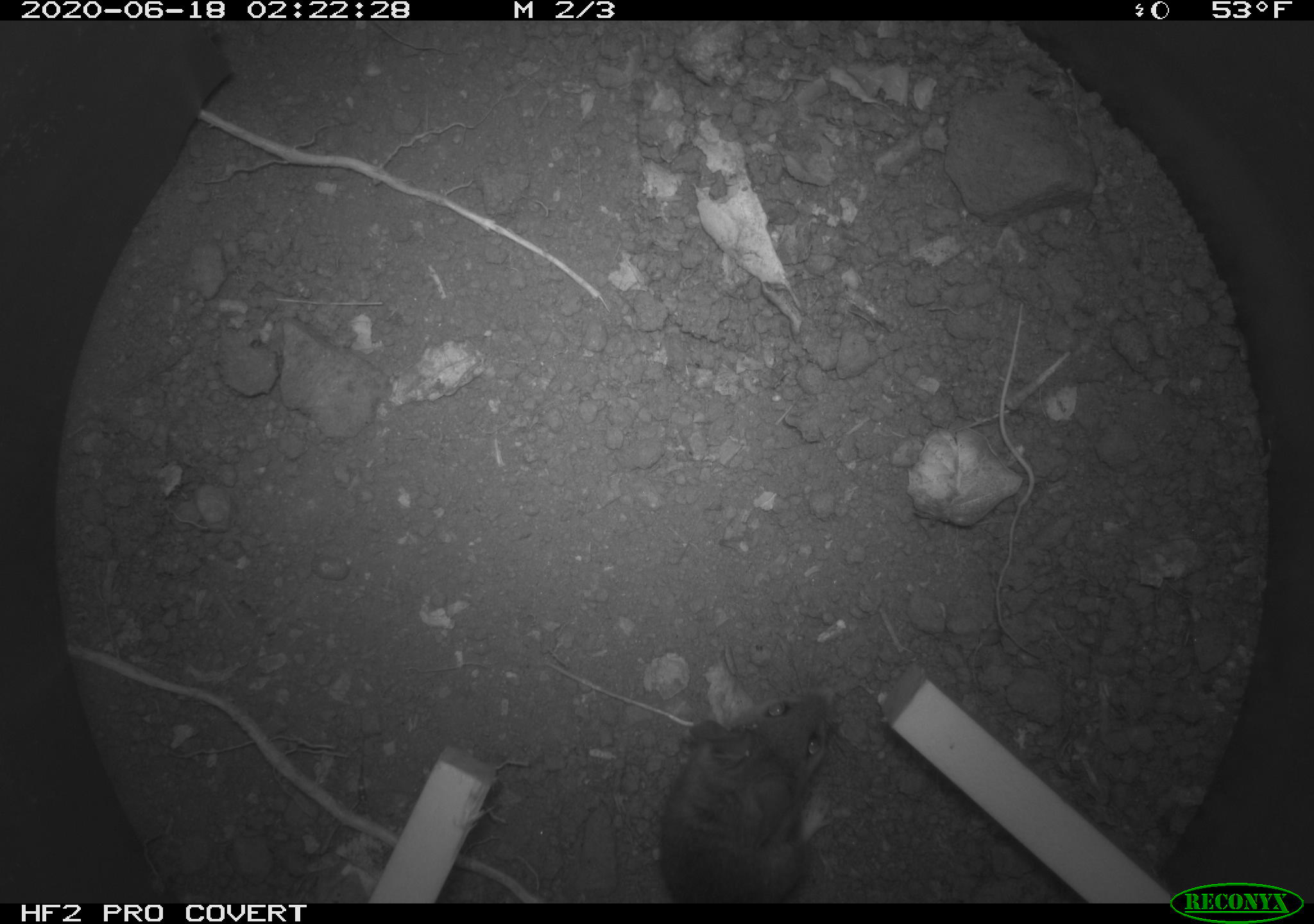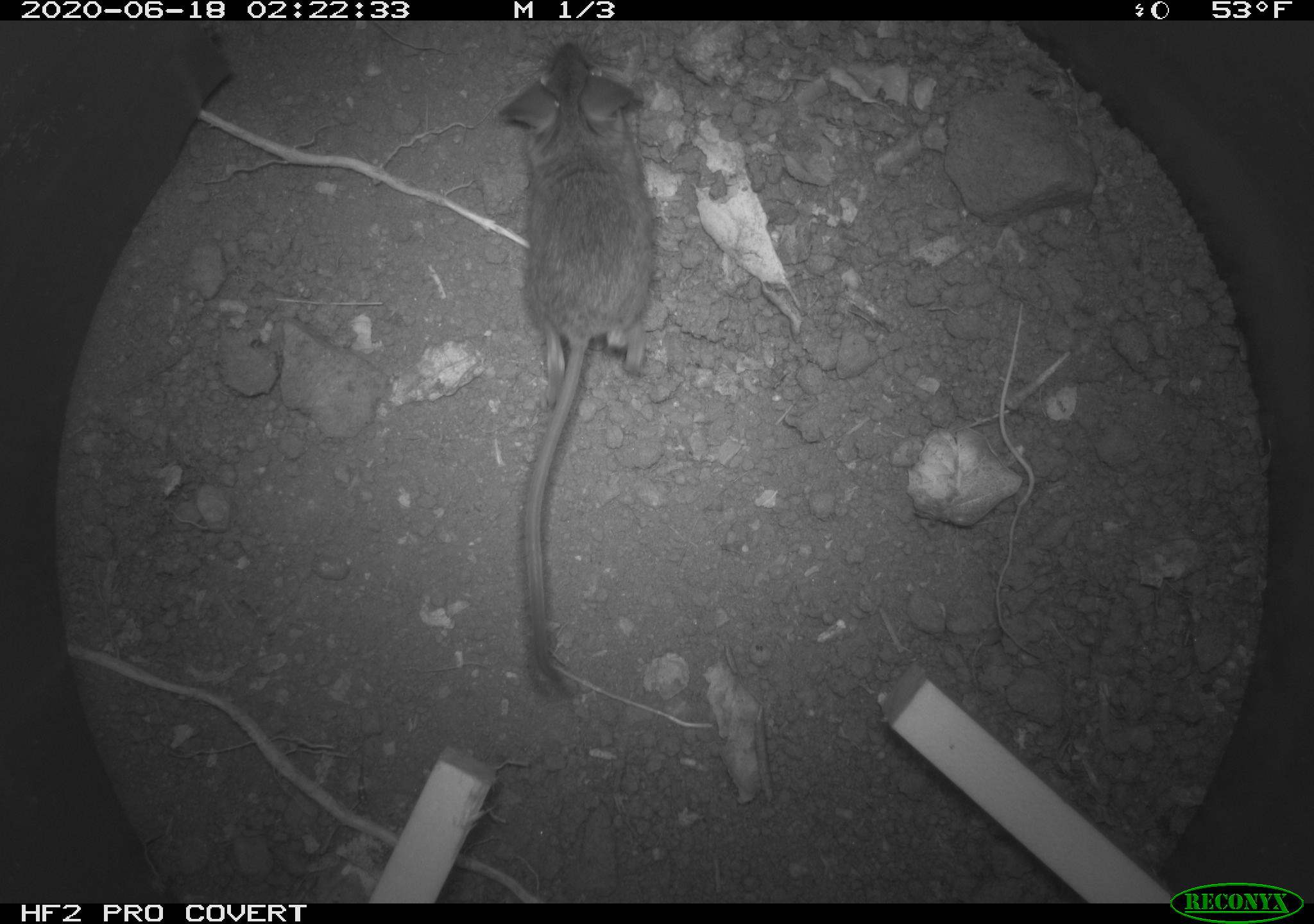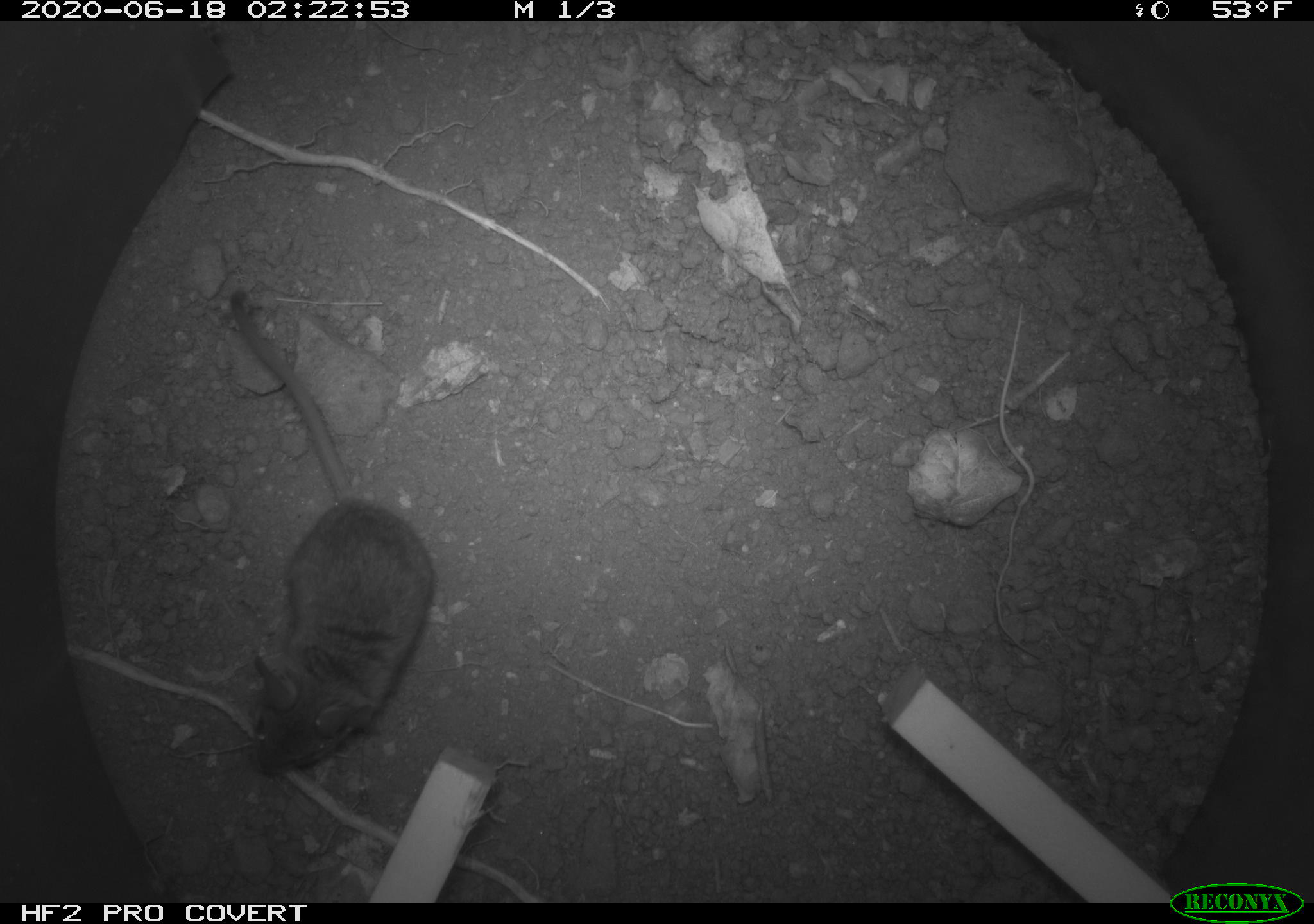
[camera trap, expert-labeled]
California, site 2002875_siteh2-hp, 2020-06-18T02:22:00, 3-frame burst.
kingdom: Animalia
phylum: Chordata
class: Mammalia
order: Rodentia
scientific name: Rodentia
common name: mouse species